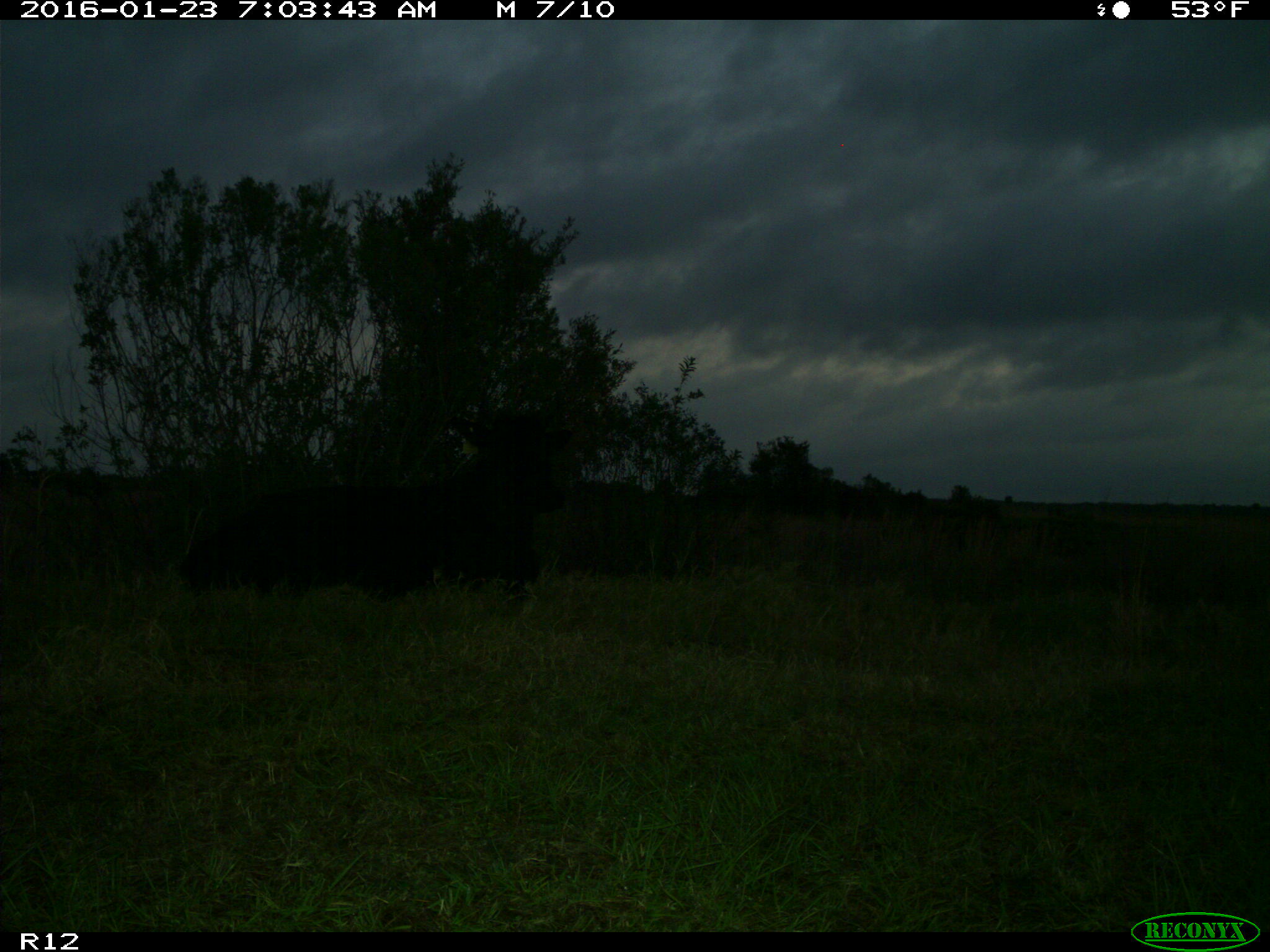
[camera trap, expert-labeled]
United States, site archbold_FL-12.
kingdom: Animalia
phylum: Chordata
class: Mammalia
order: Artiodactyla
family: Bovidae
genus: Bos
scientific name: Bos taurus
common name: domestic cow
Bos taurus (domestic cow).